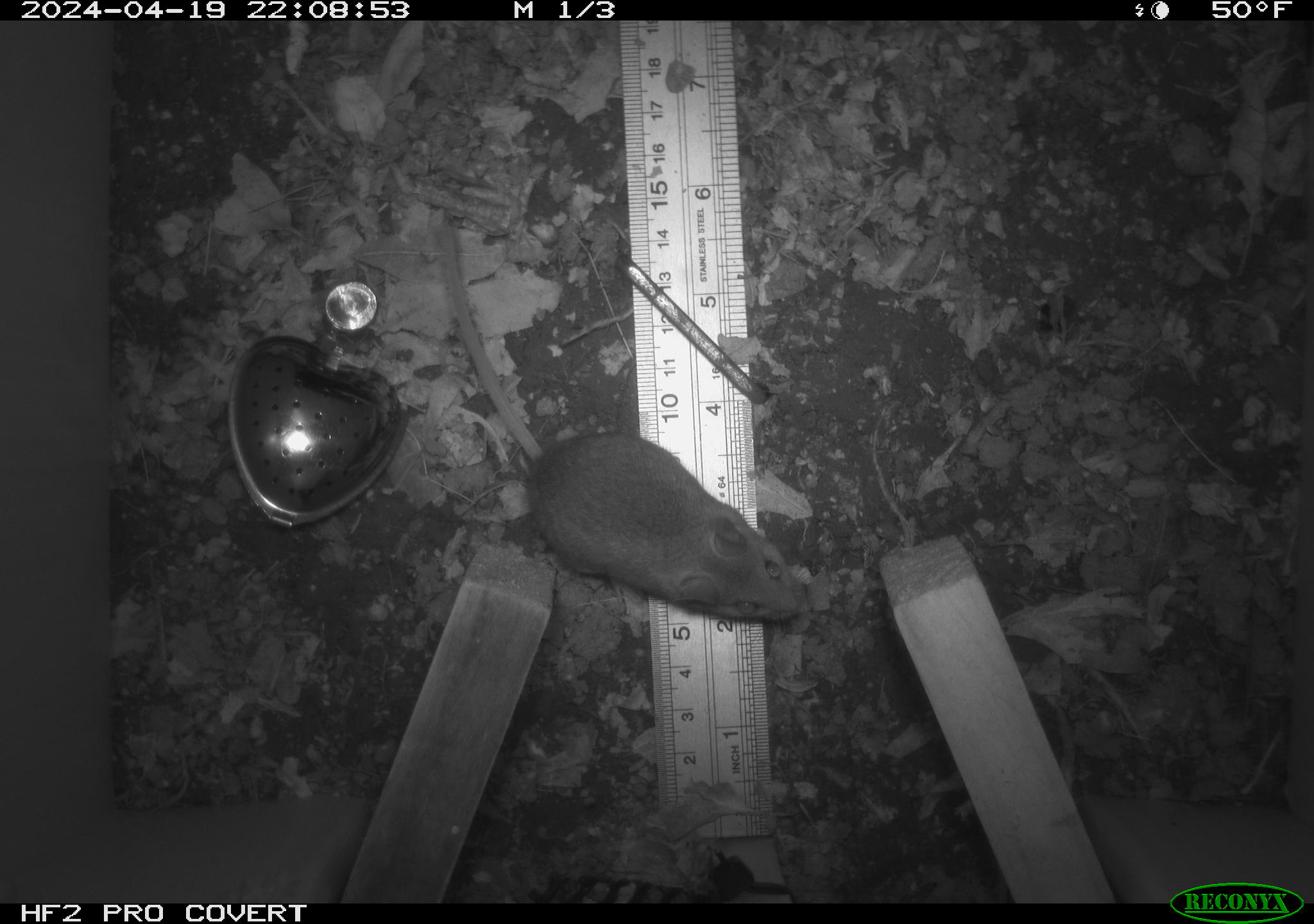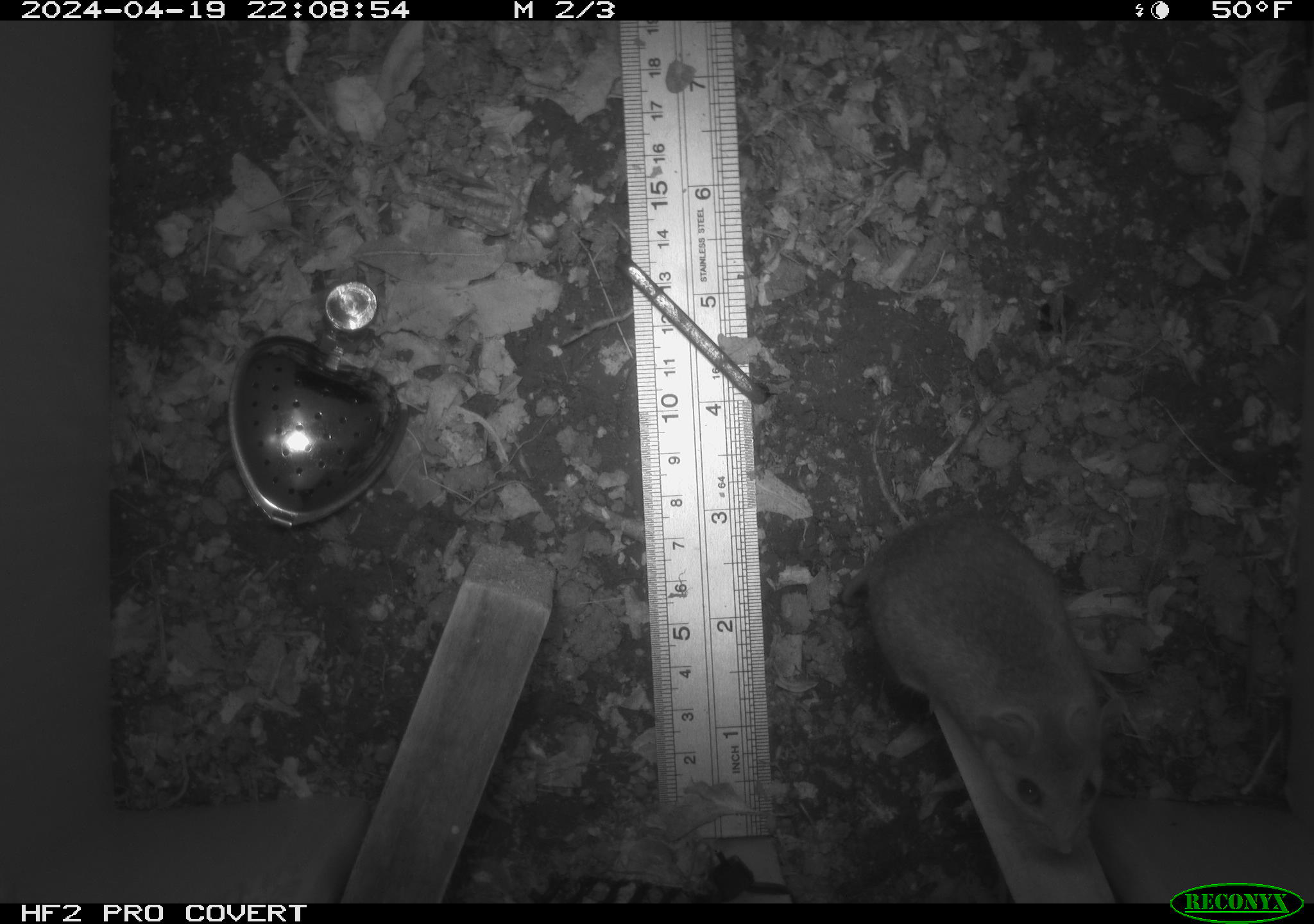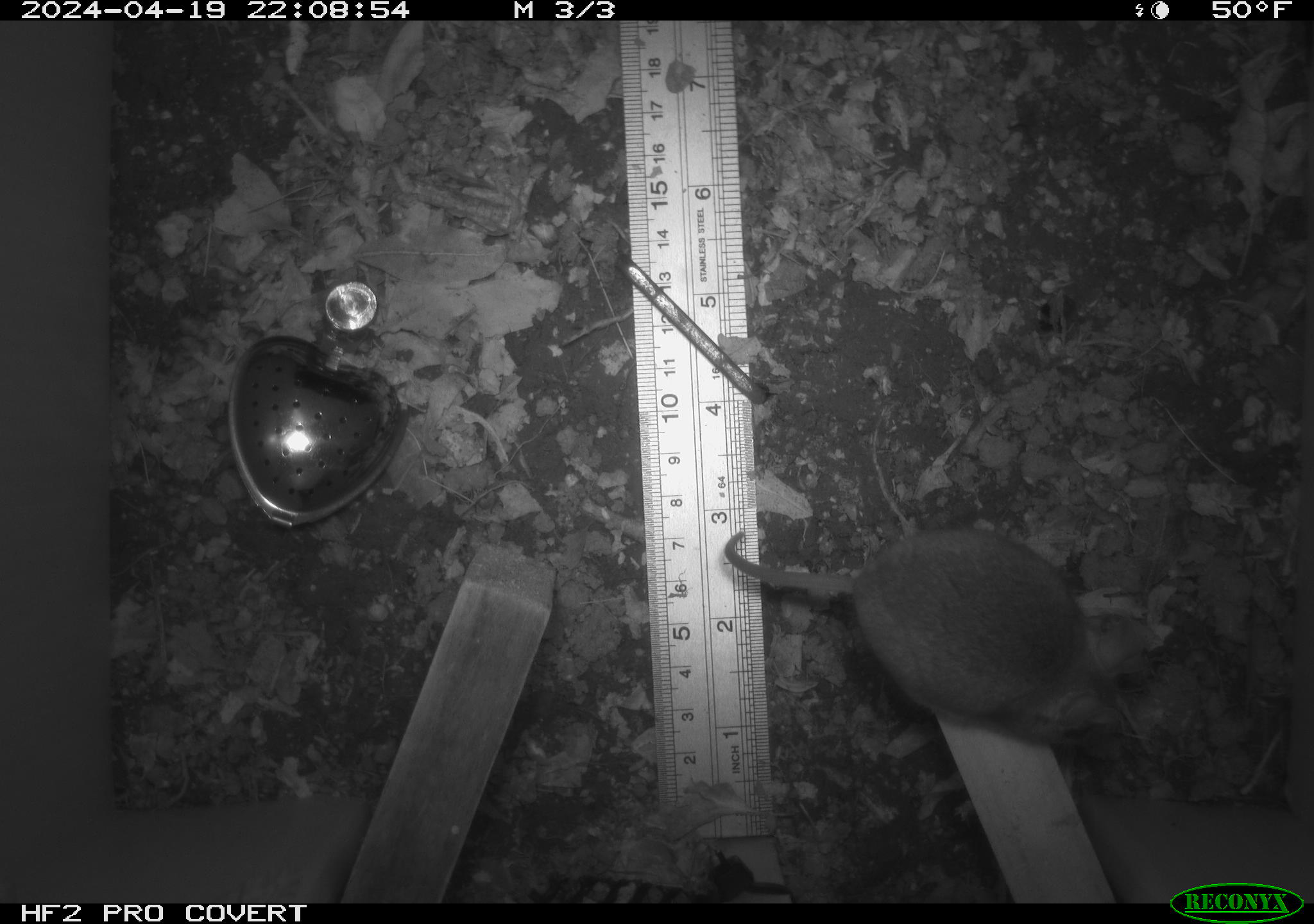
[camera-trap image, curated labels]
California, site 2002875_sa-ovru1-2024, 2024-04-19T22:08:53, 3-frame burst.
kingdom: Animalia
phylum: Chordata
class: Mammalia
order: Rodentia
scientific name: Rodentia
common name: rodent